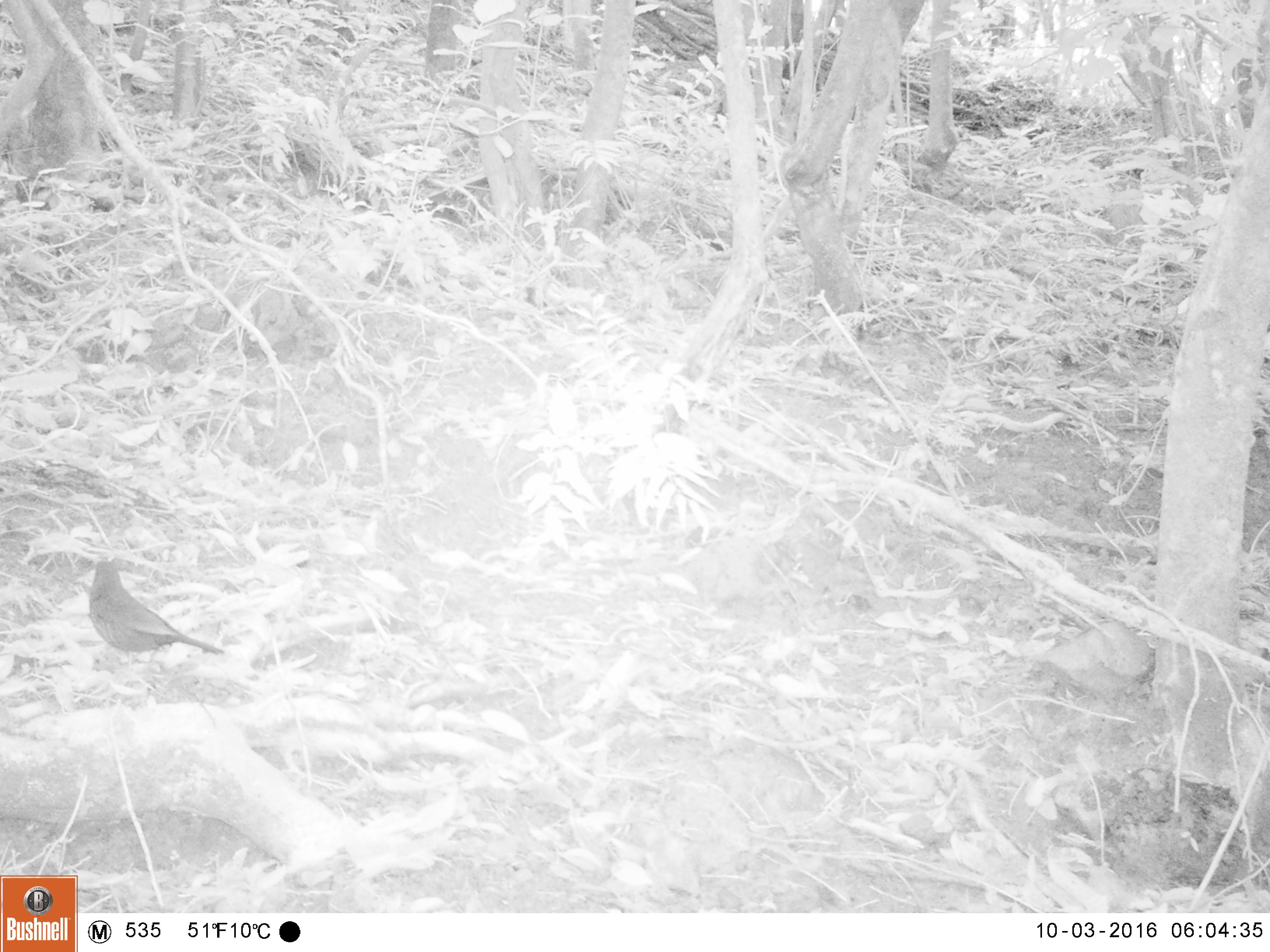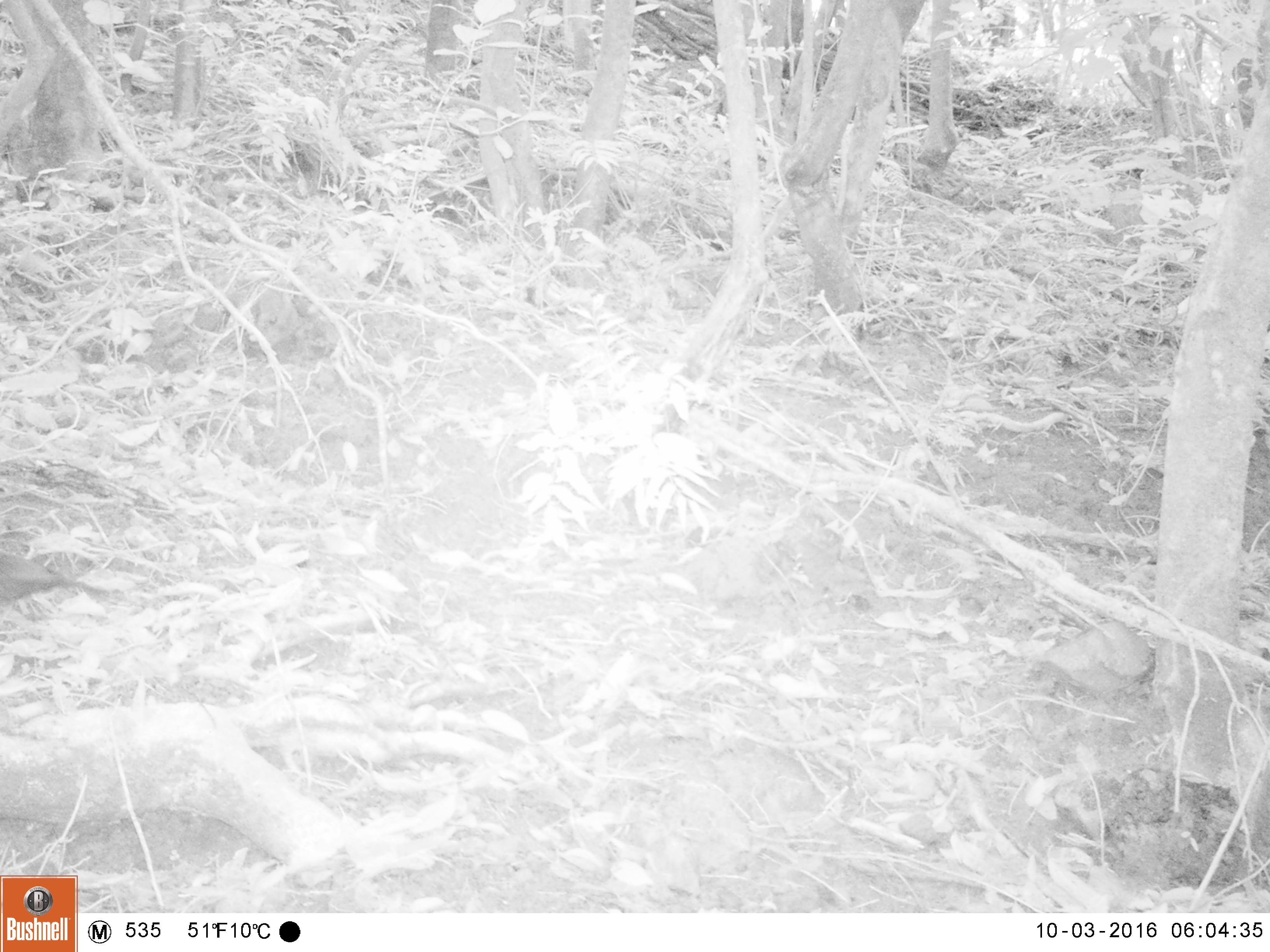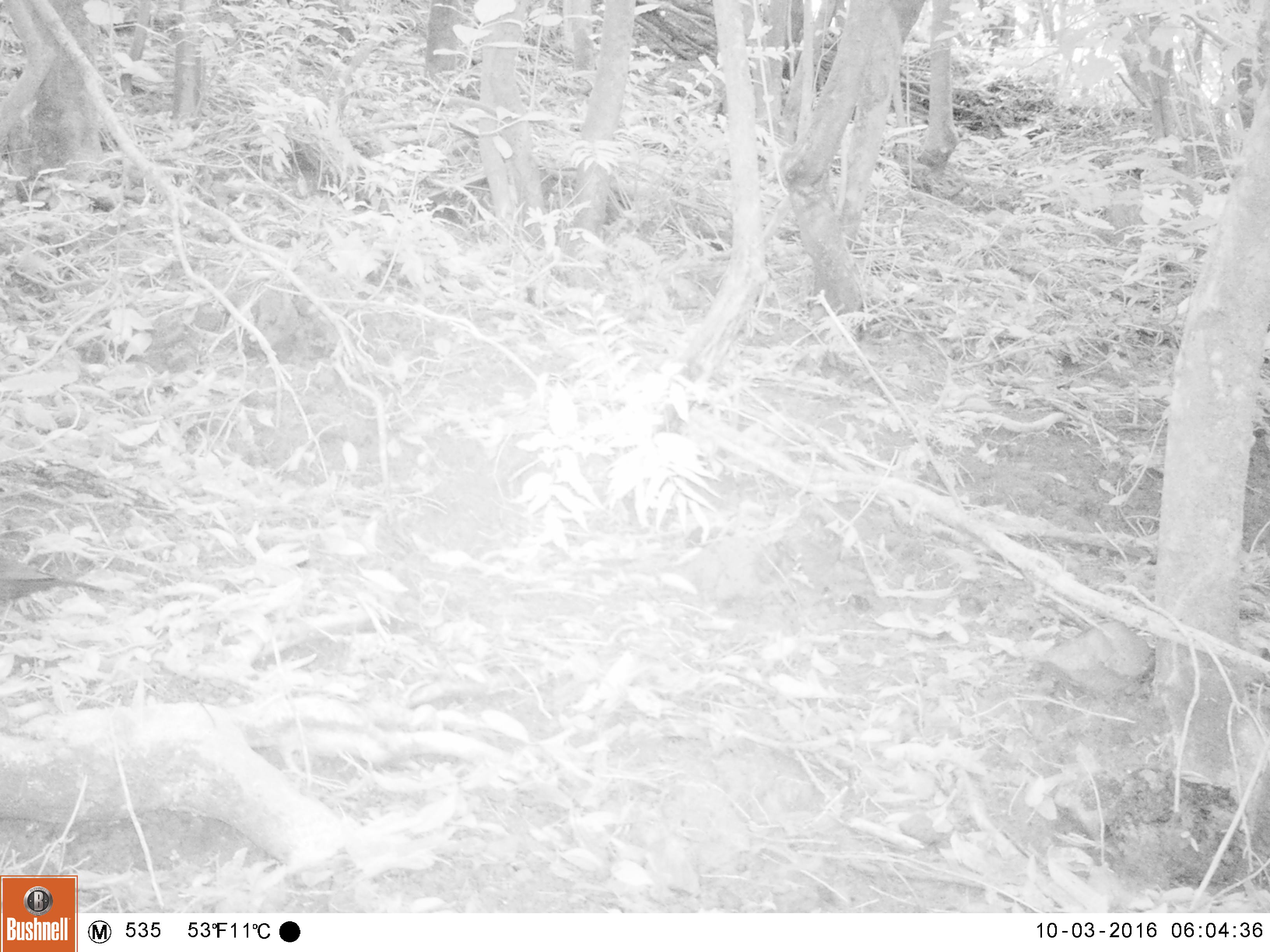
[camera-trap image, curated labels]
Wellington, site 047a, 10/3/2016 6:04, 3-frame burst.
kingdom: Animalia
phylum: Chordata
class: Aves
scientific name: Aves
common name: bird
Bird (Aves).